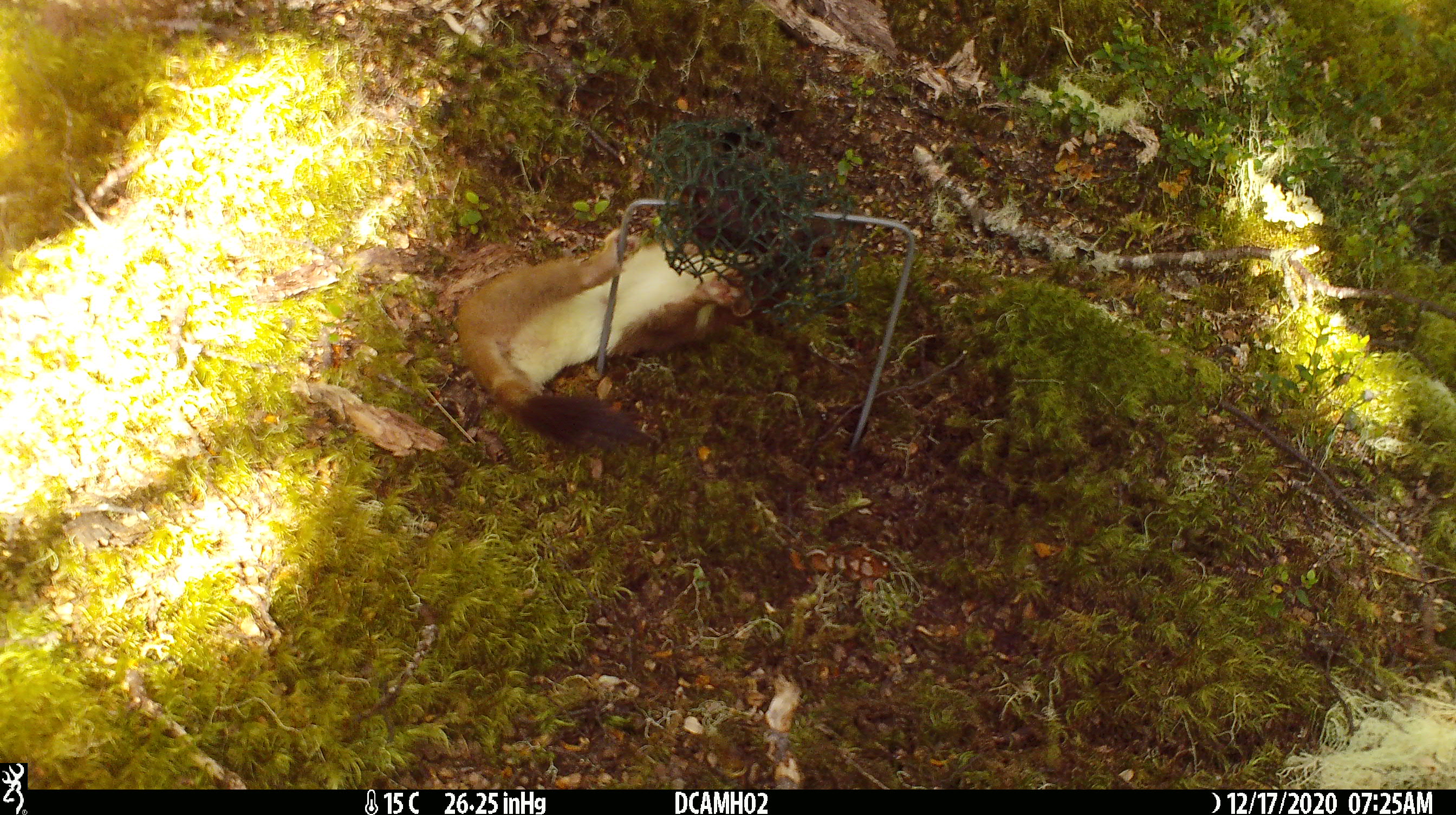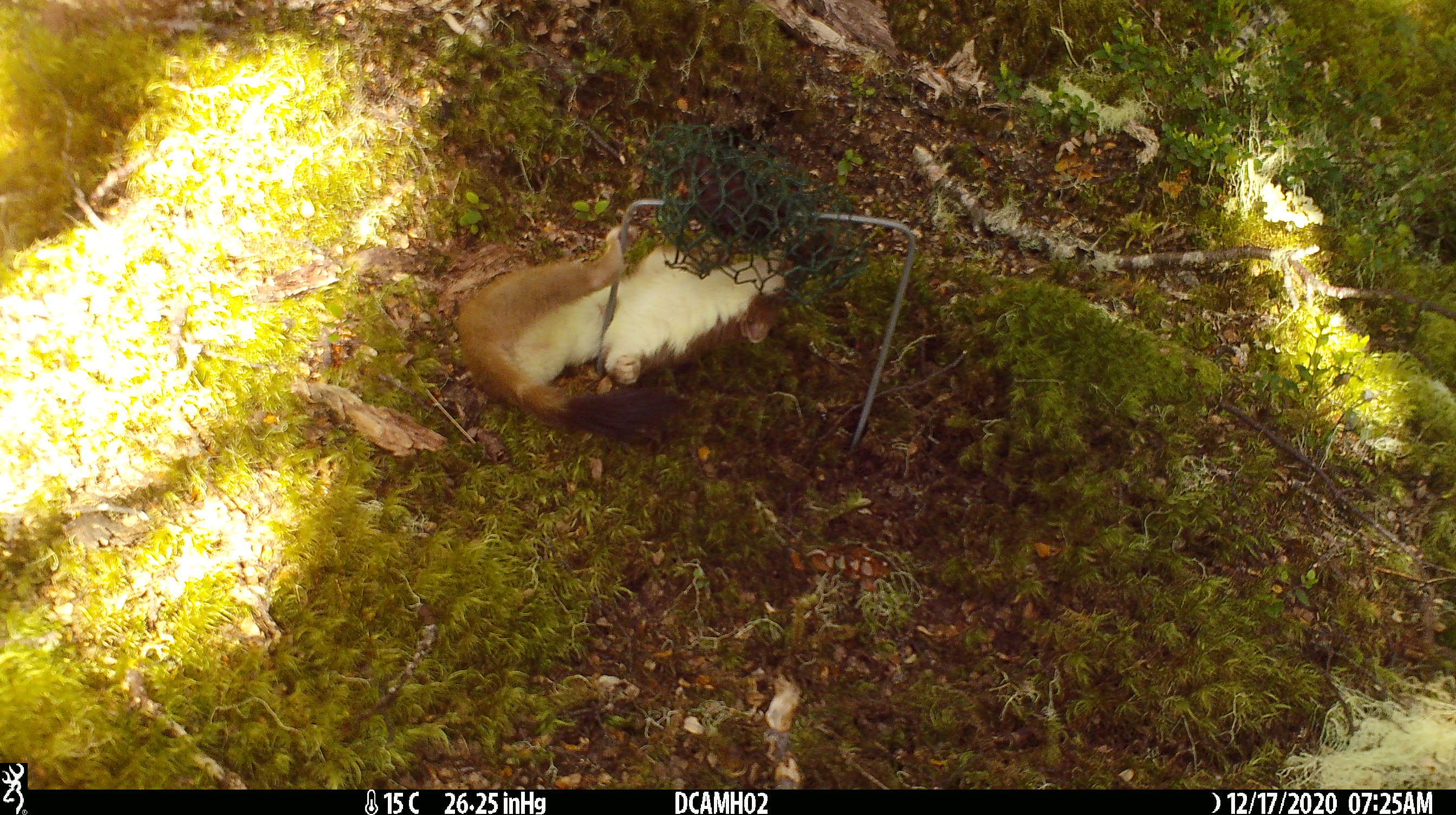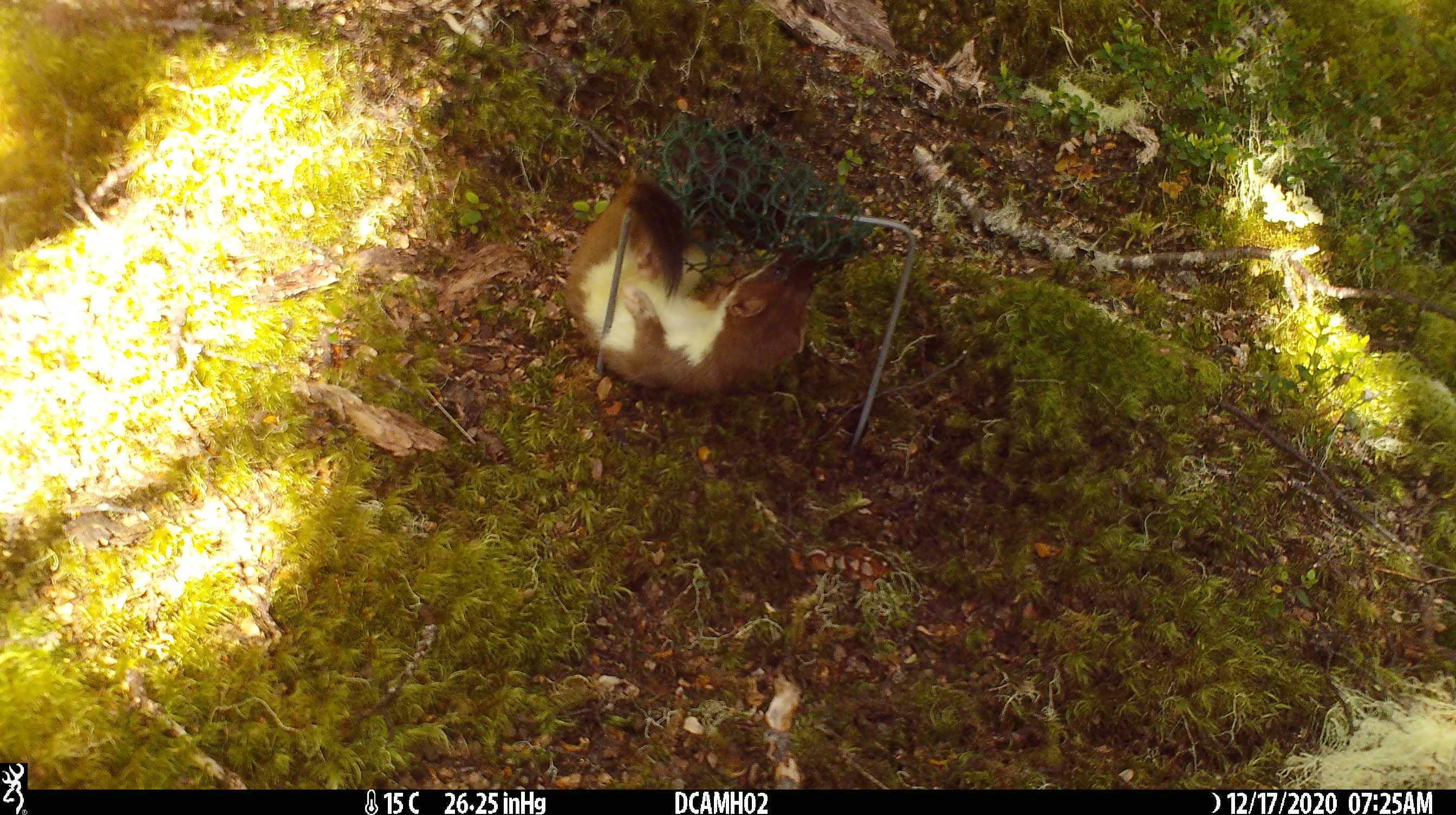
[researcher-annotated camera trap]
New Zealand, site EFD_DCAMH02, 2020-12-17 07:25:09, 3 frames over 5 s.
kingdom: Animalia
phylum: Chordata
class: Mammalia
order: Carnivora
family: Mustelidae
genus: Mustela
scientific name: Mustela erminea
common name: stoat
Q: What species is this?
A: Stoat (Mustela erminea).